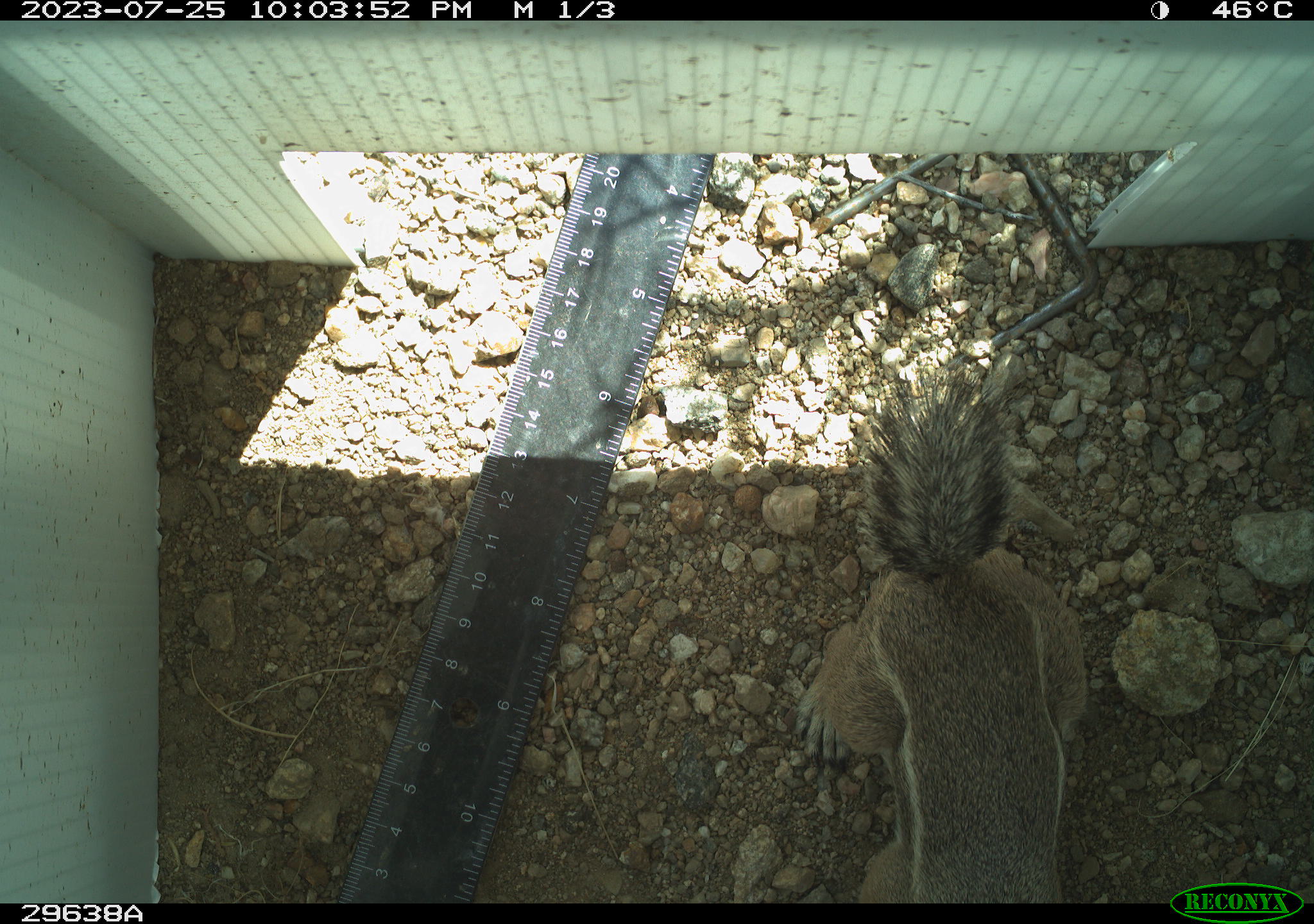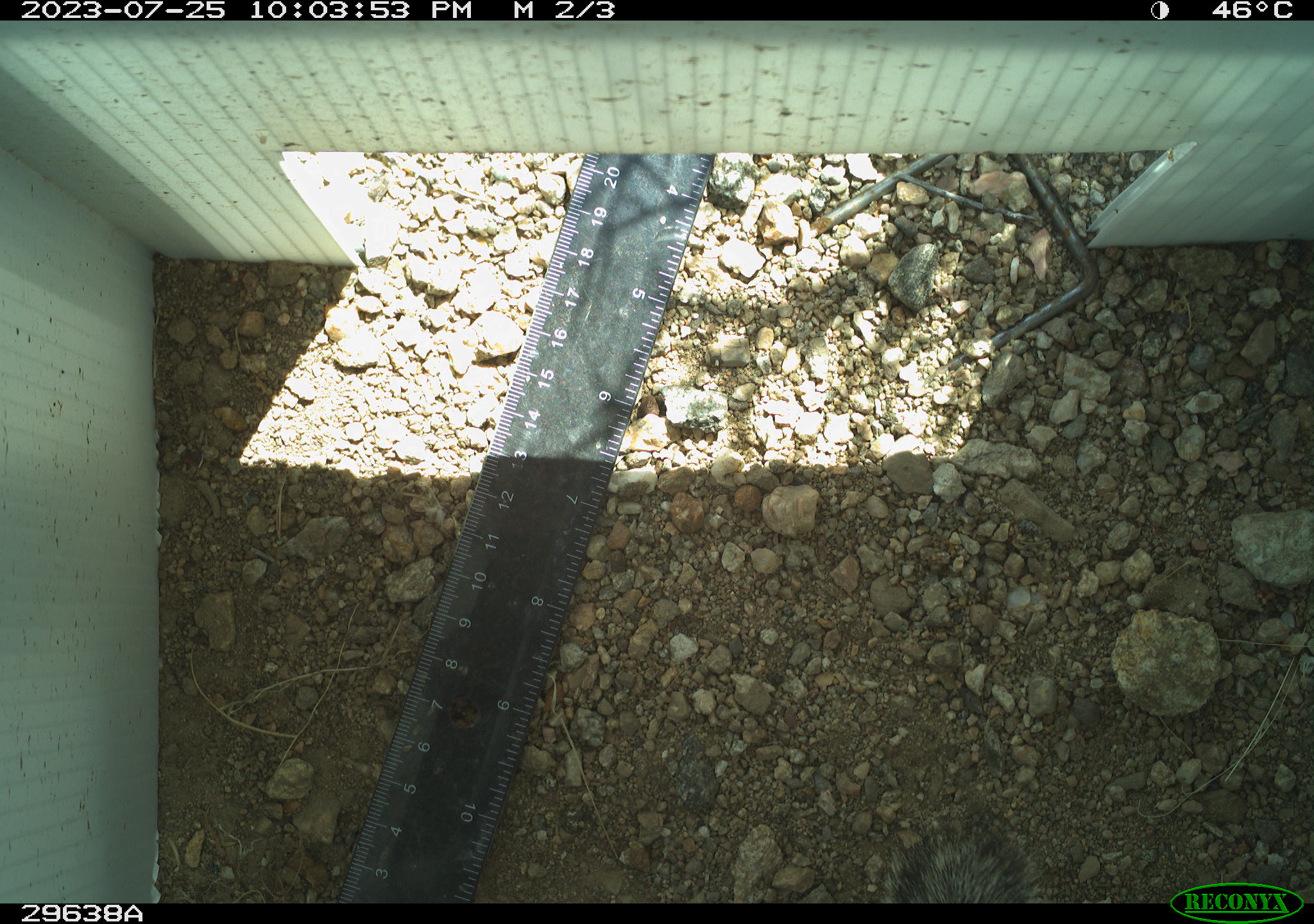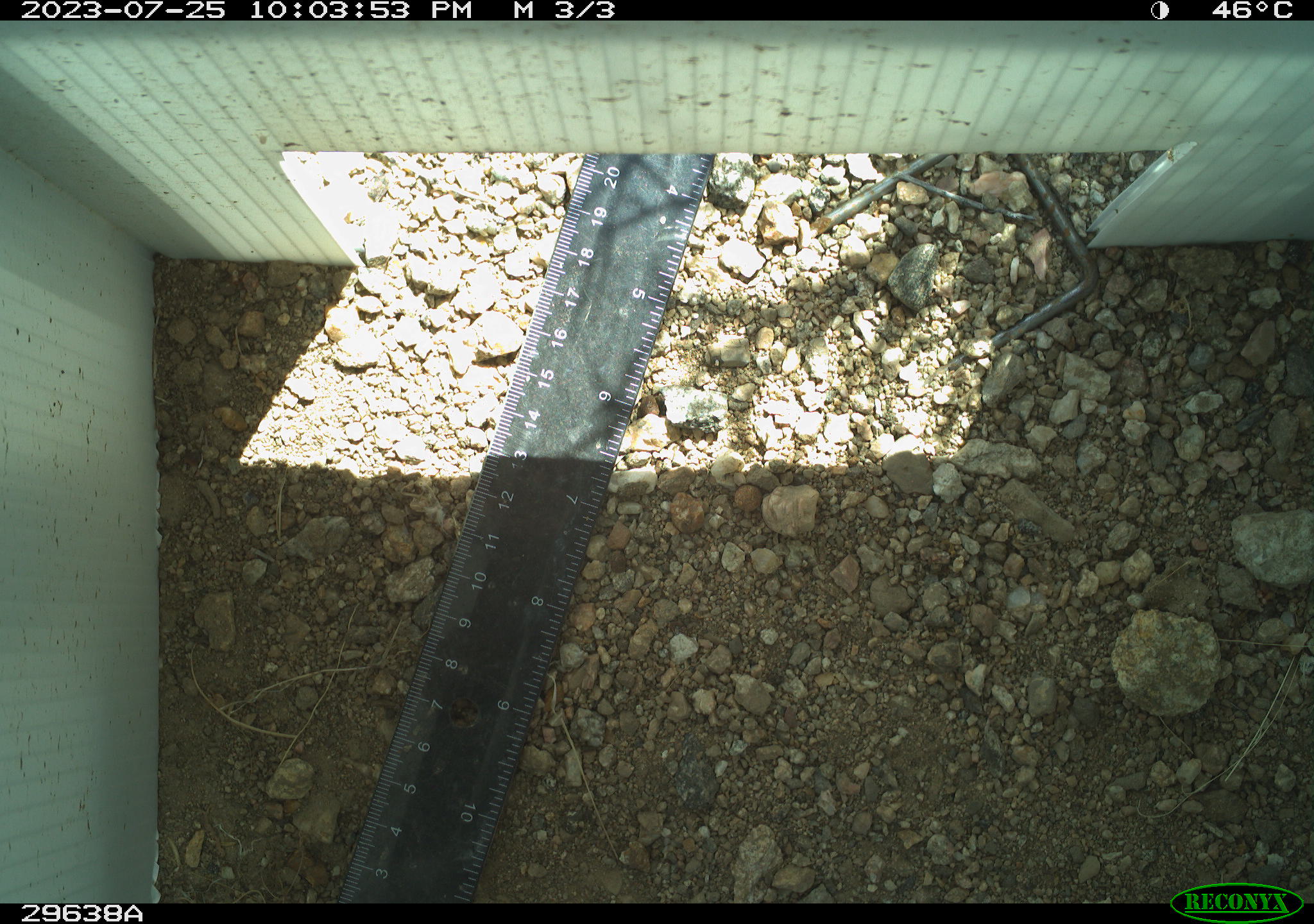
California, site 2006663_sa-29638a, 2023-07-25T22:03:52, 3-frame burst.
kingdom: Animalia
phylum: Chordata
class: Mammalia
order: Rodentia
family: Sciuridae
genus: Ammospermophilus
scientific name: Ammospermophilus leucurus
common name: white-tailed antelope squirrel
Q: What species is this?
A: White-tailed antelope squirrel (Ammospermophilus leucurus).